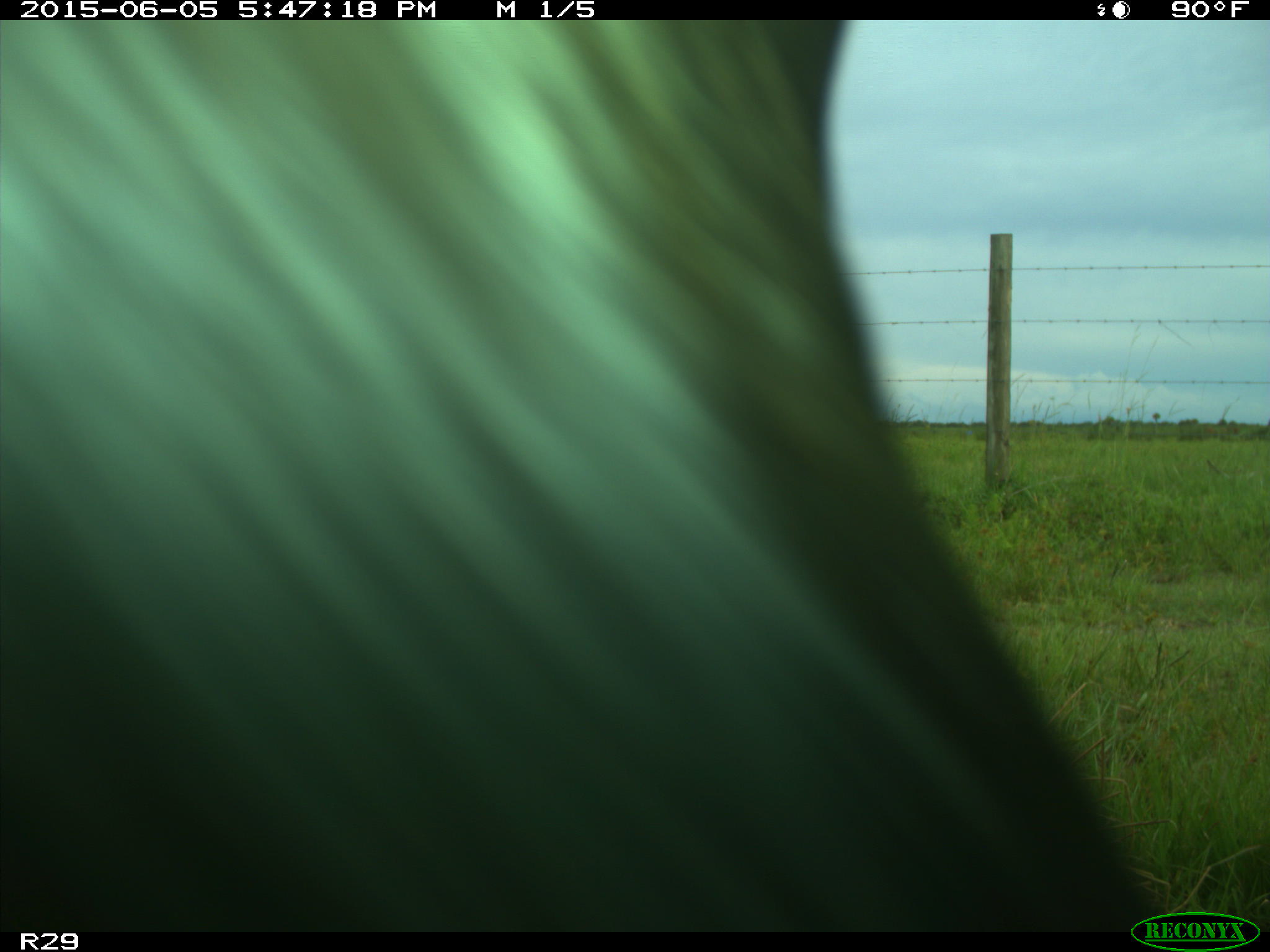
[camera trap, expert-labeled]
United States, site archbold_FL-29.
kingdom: Animalia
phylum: Chordata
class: Mammalia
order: Artiodactyla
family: Bovidae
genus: Bos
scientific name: Bos taurus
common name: domestic cow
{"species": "Bos taurus (domestic cow)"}